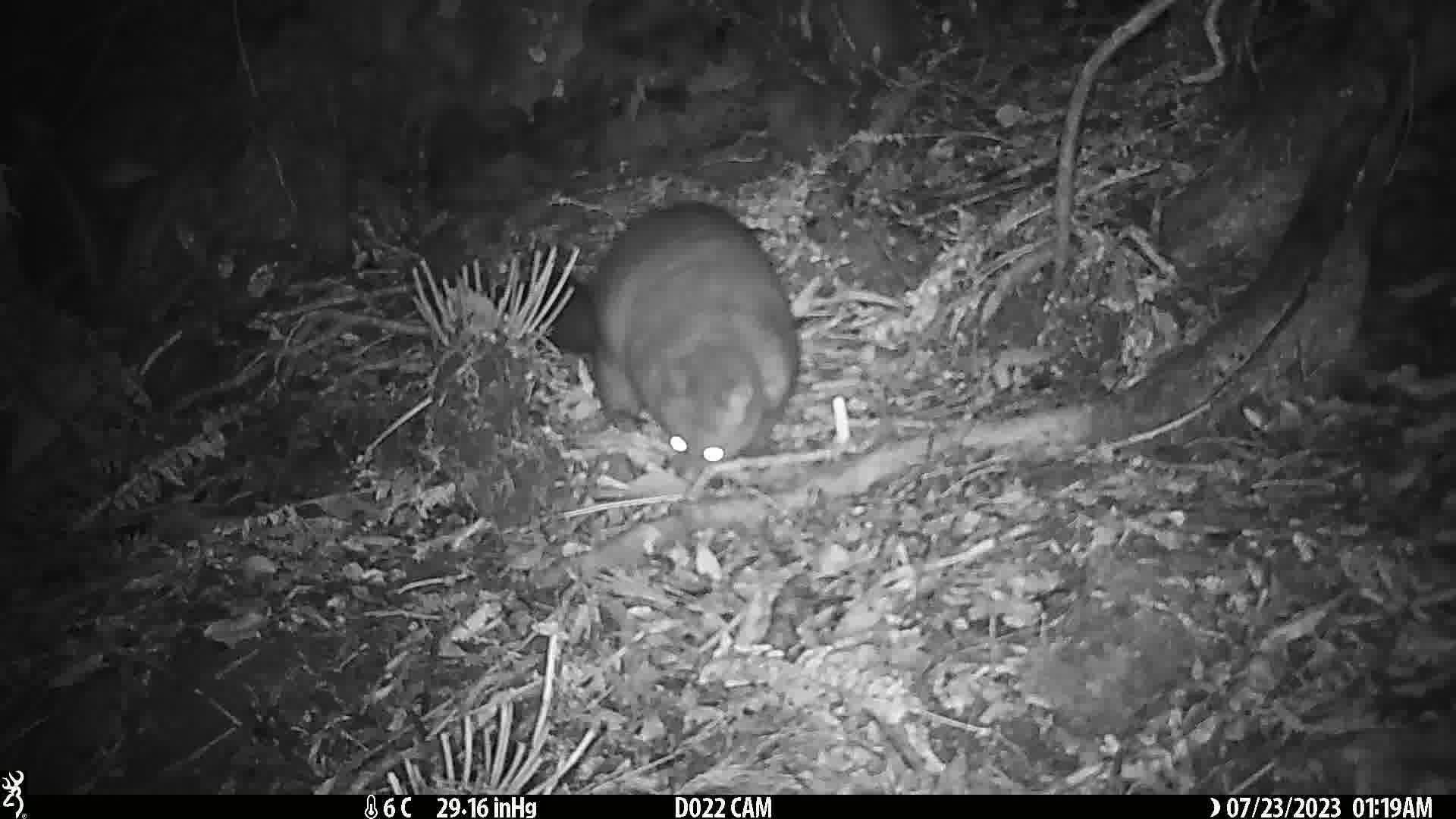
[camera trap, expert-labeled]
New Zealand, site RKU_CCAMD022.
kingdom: Animalia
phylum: Chordata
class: Mammalia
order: Diprotodontia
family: Phalangeridae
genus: Trichosurus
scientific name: Trichosurus vulpecula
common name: common brushtail possum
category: possum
Possum (common brushtail possum) (Trichosurus vulpecula).